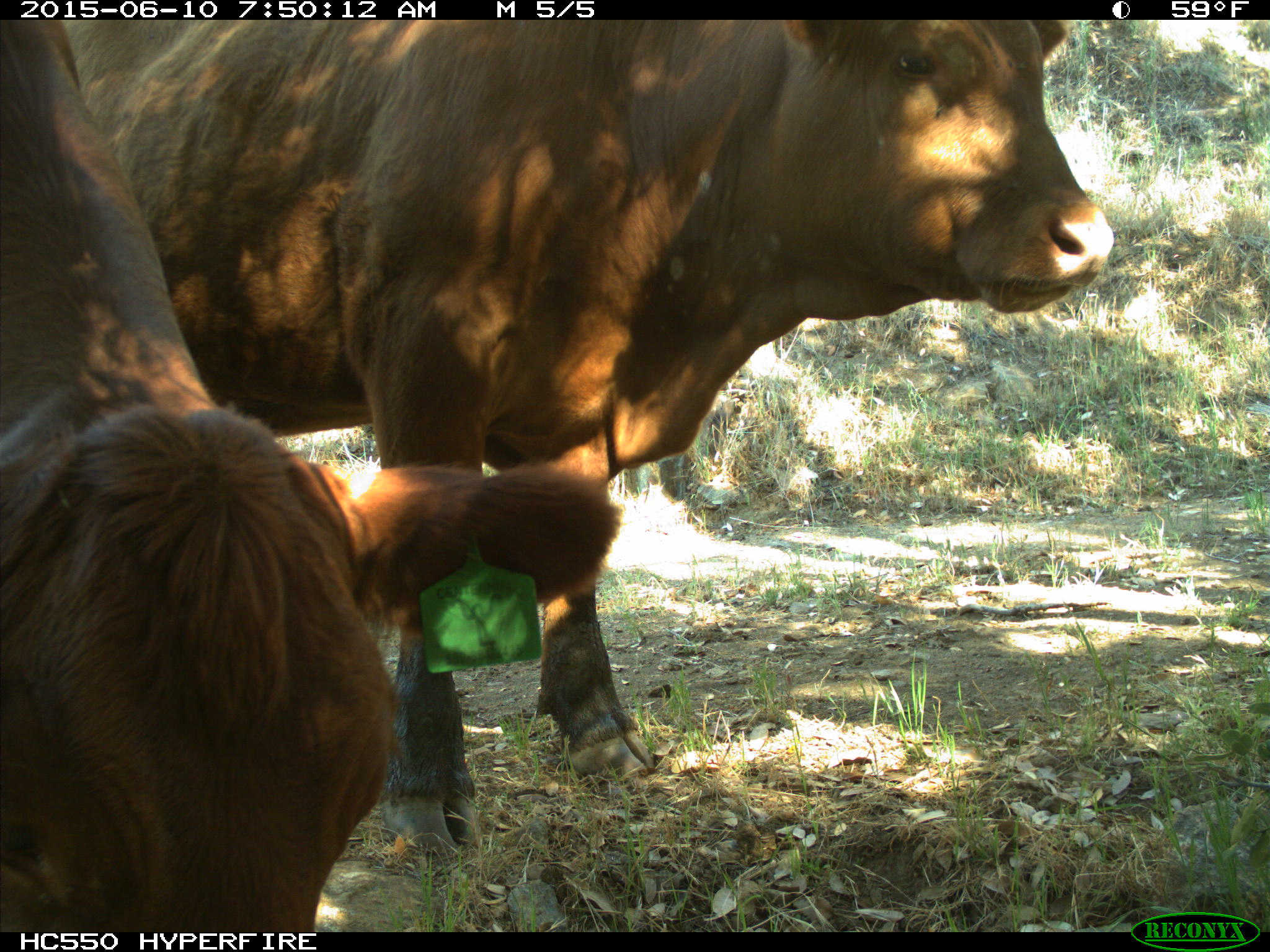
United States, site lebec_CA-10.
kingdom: Animalia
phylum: Chordata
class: Mammalia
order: Artiodactyla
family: Bovidae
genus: Bos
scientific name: Bos taurus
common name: domestic cow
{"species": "Bos taurus (domestic cow)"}